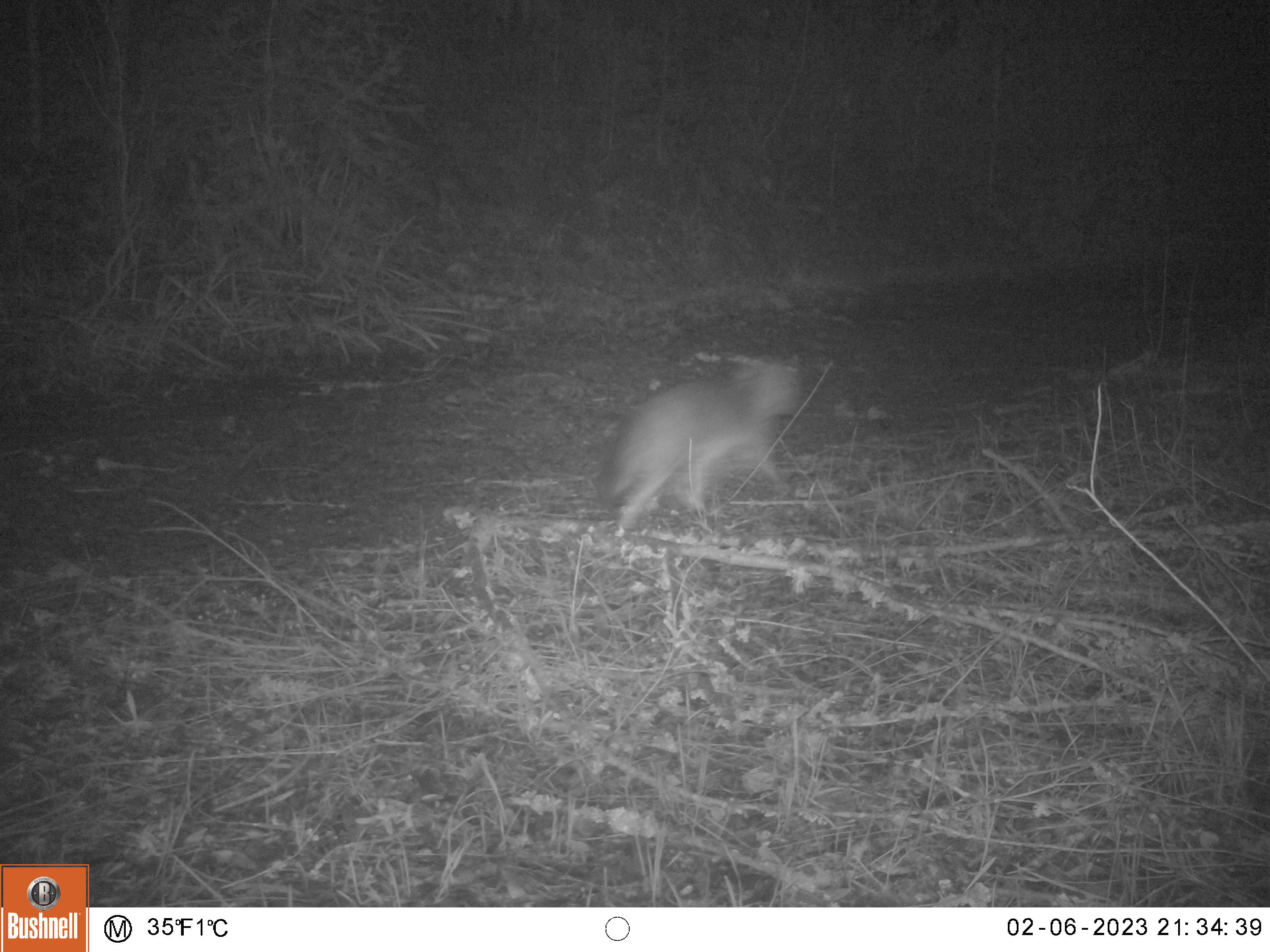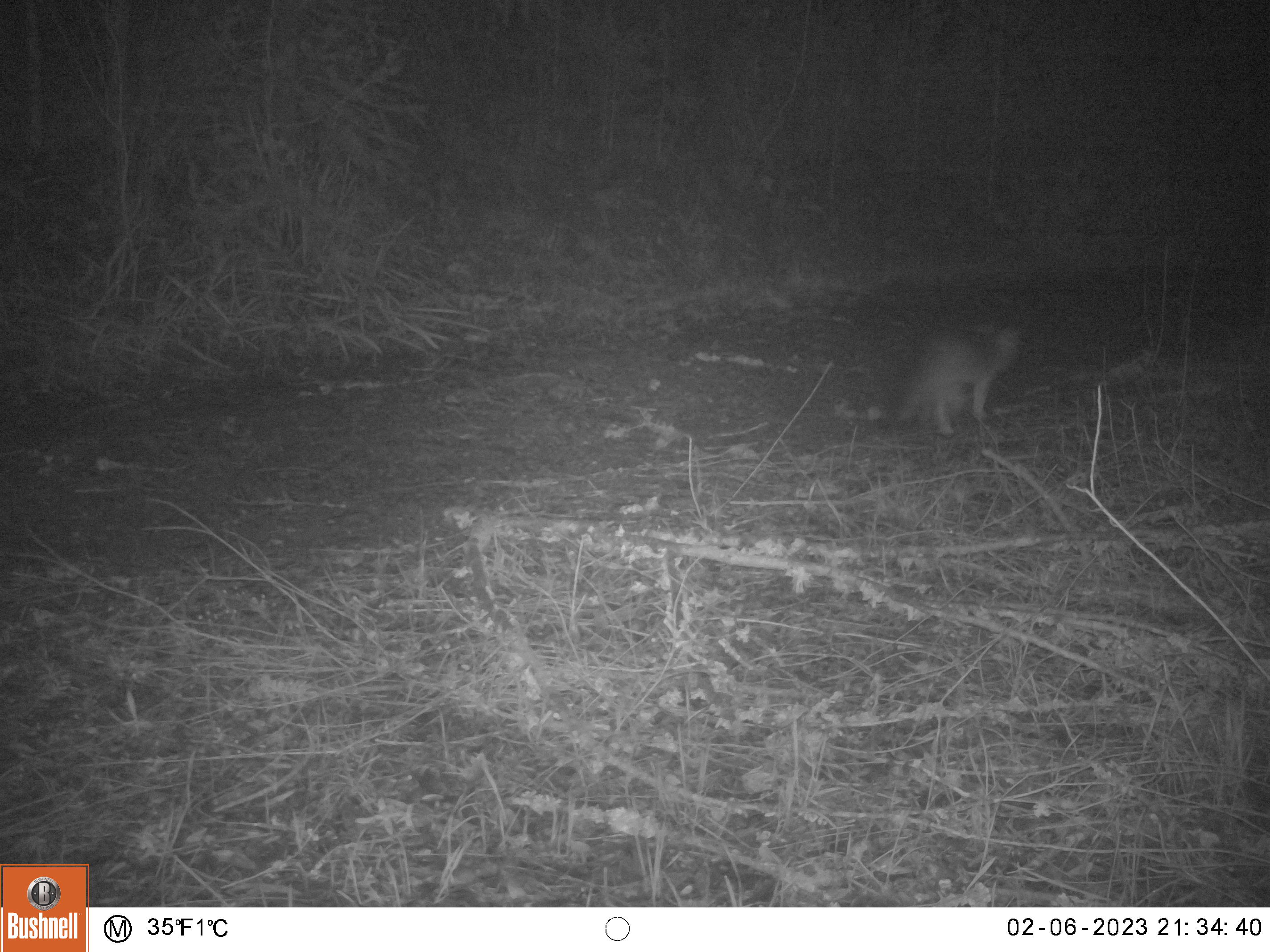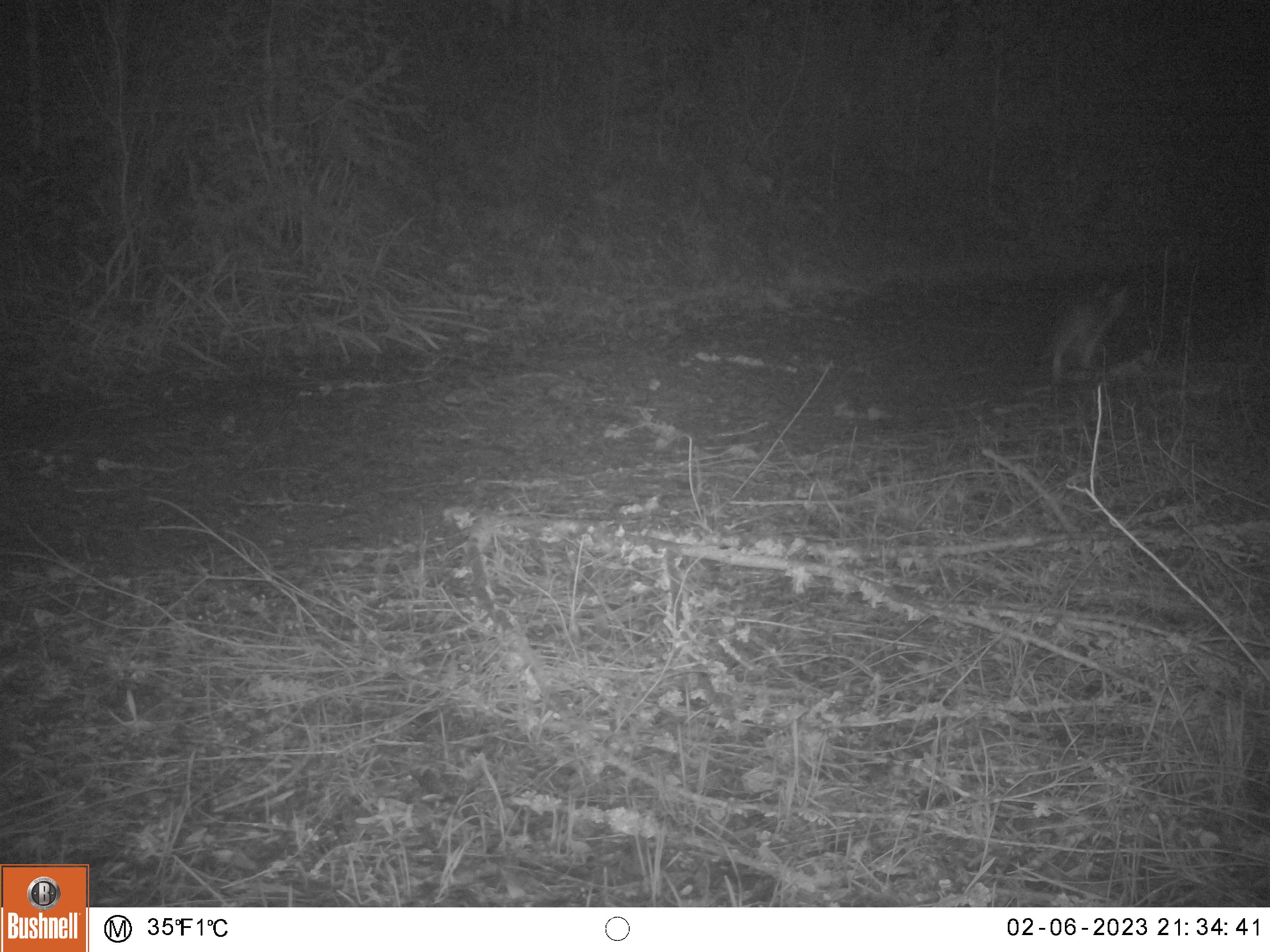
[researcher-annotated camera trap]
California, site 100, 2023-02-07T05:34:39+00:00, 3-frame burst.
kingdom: Animalia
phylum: Chordata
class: Mammalia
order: Carnivora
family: Canidae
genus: Urocyon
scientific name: Urocyon cinereoargenteus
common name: gray fox